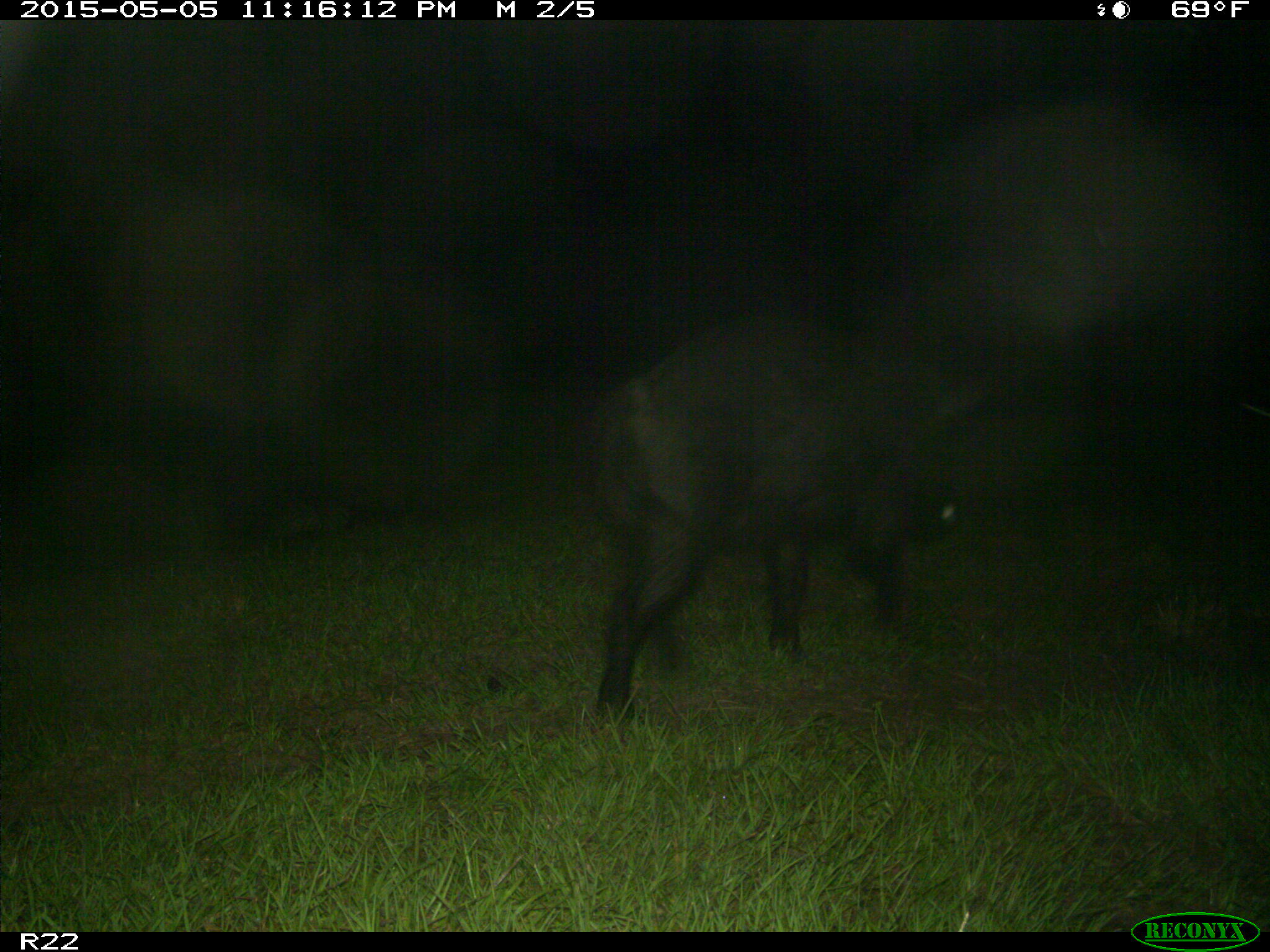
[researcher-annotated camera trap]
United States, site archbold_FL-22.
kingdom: Animalia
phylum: Chordata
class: Mammalia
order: Artiodactyla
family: Suidae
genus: Sus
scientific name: Sus scrofa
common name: wild boar